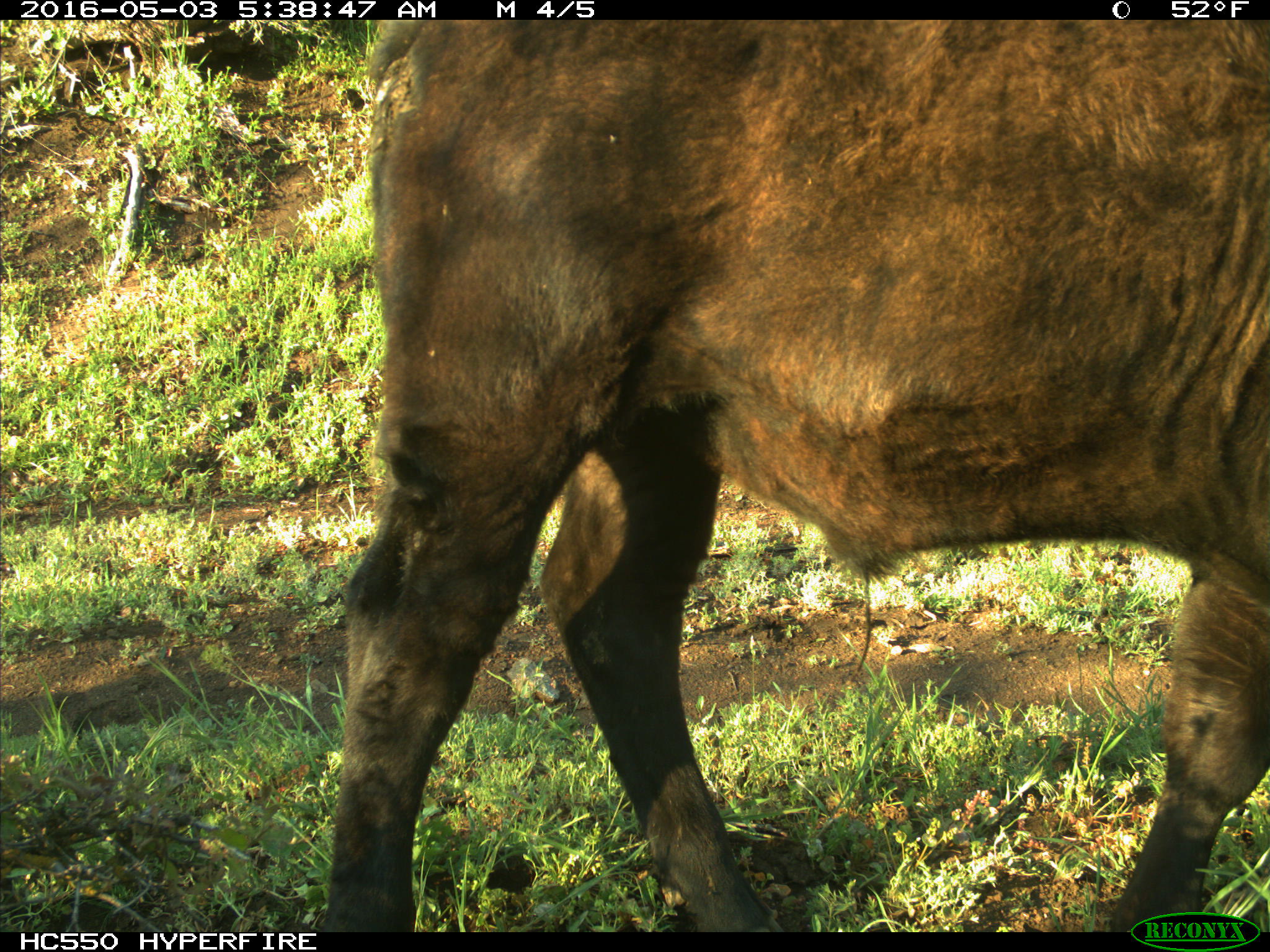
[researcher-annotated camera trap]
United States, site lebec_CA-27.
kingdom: Animalia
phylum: Chordata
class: Mammalia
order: Artiodactyla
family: Bovidae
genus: Bos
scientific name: Bos taurus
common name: domestic cow